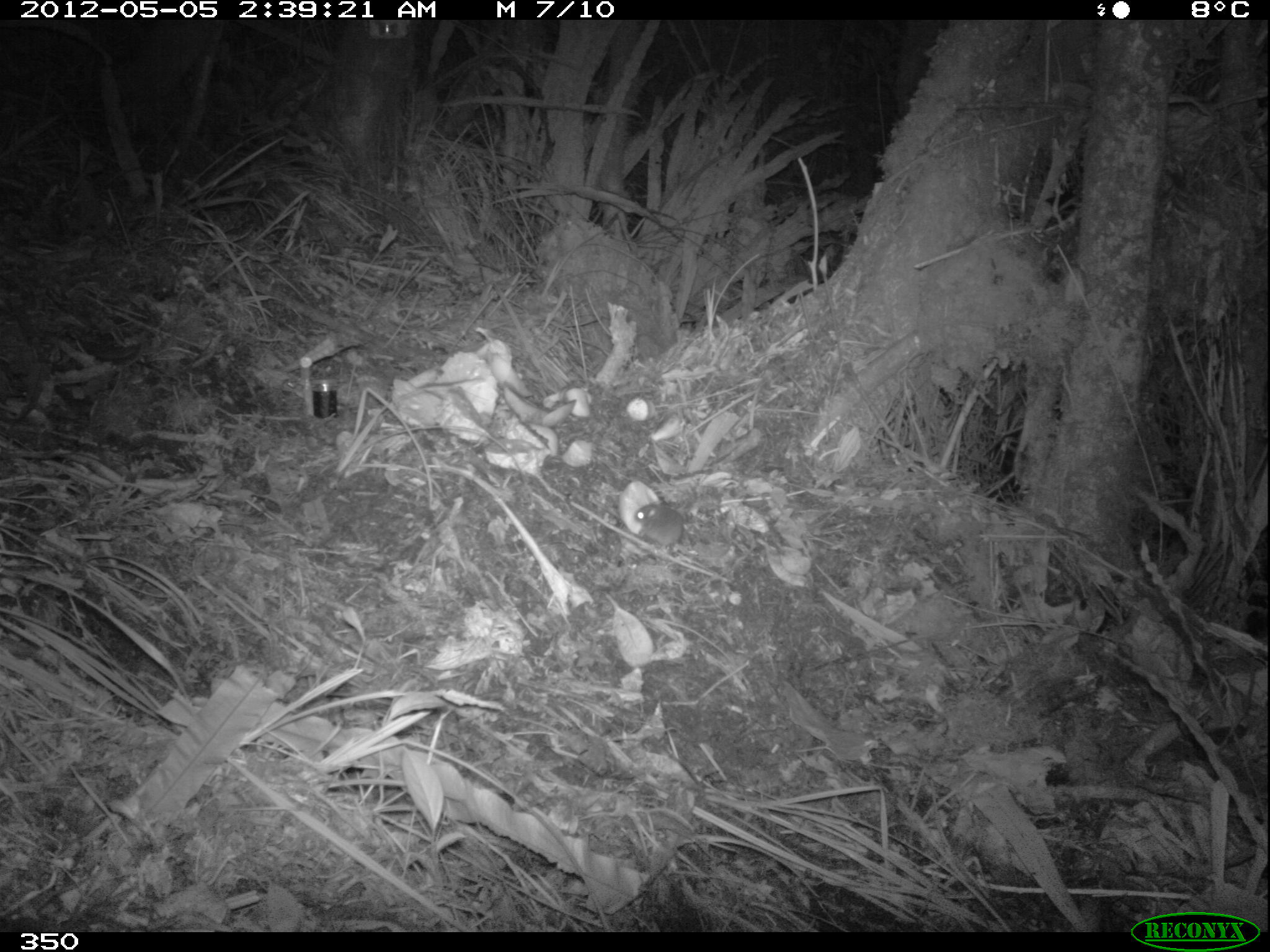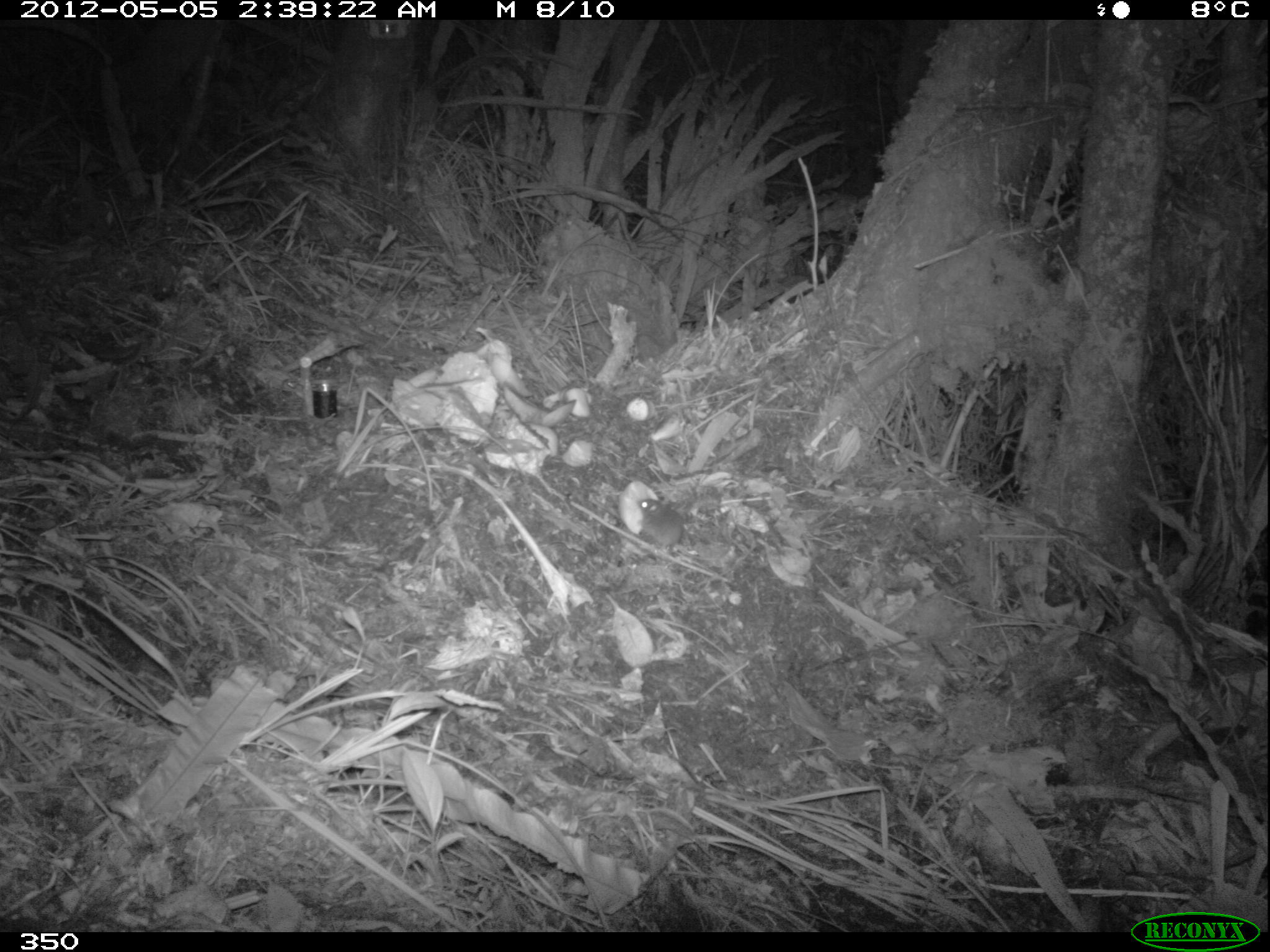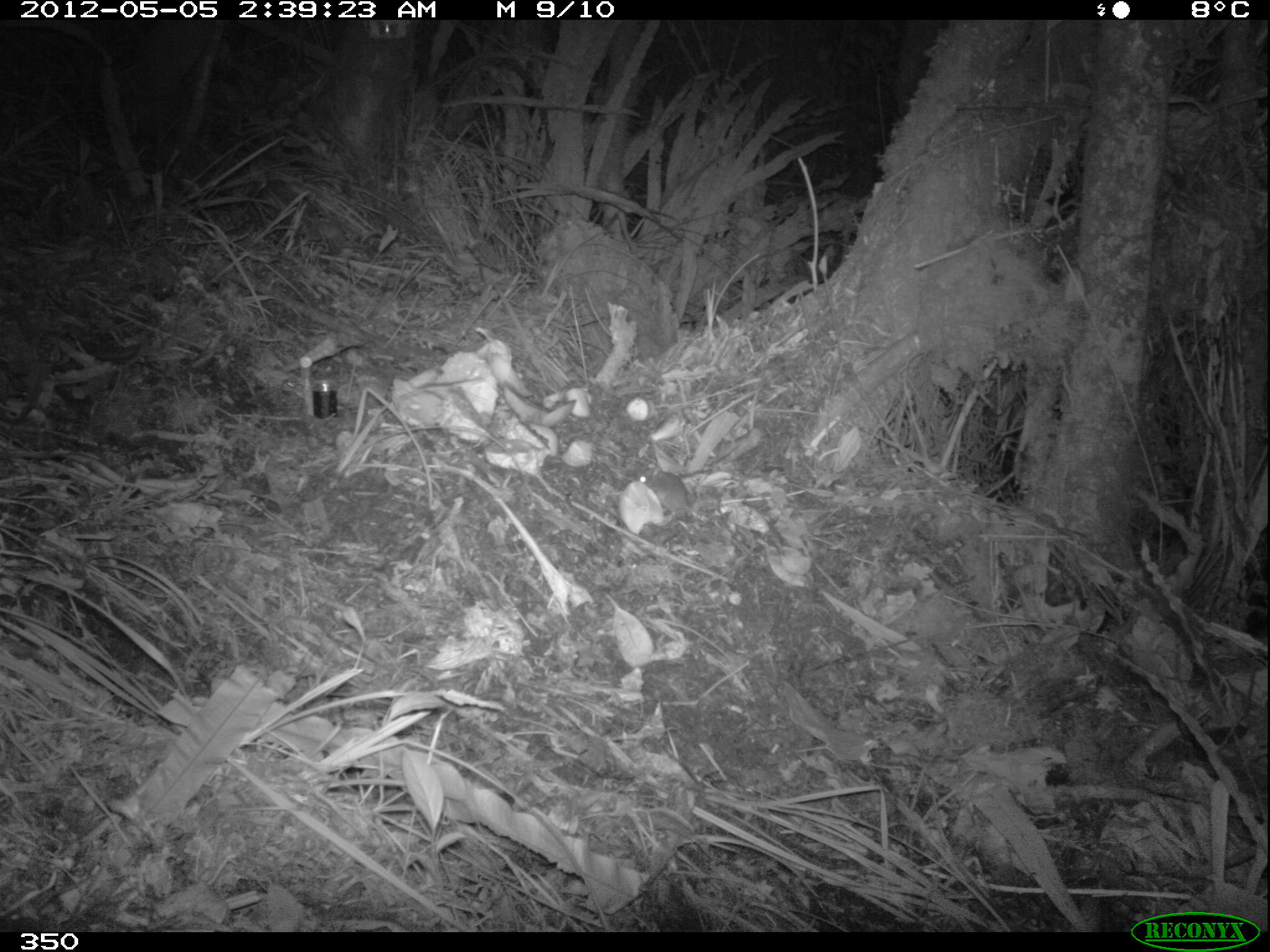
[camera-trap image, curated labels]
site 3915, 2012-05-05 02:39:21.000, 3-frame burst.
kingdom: Animalia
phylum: Chordata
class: Mammalia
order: Rodentia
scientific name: Rodentia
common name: rodents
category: unknown rodent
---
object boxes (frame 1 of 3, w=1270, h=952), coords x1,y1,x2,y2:
unknown rodent: 633,503,721,559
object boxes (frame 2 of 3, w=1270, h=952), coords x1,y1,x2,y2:
unknown rodent: 634,496,722,561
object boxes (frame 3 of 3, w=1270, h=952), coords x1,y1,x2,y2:
unknown rodent: 635,467,726,524